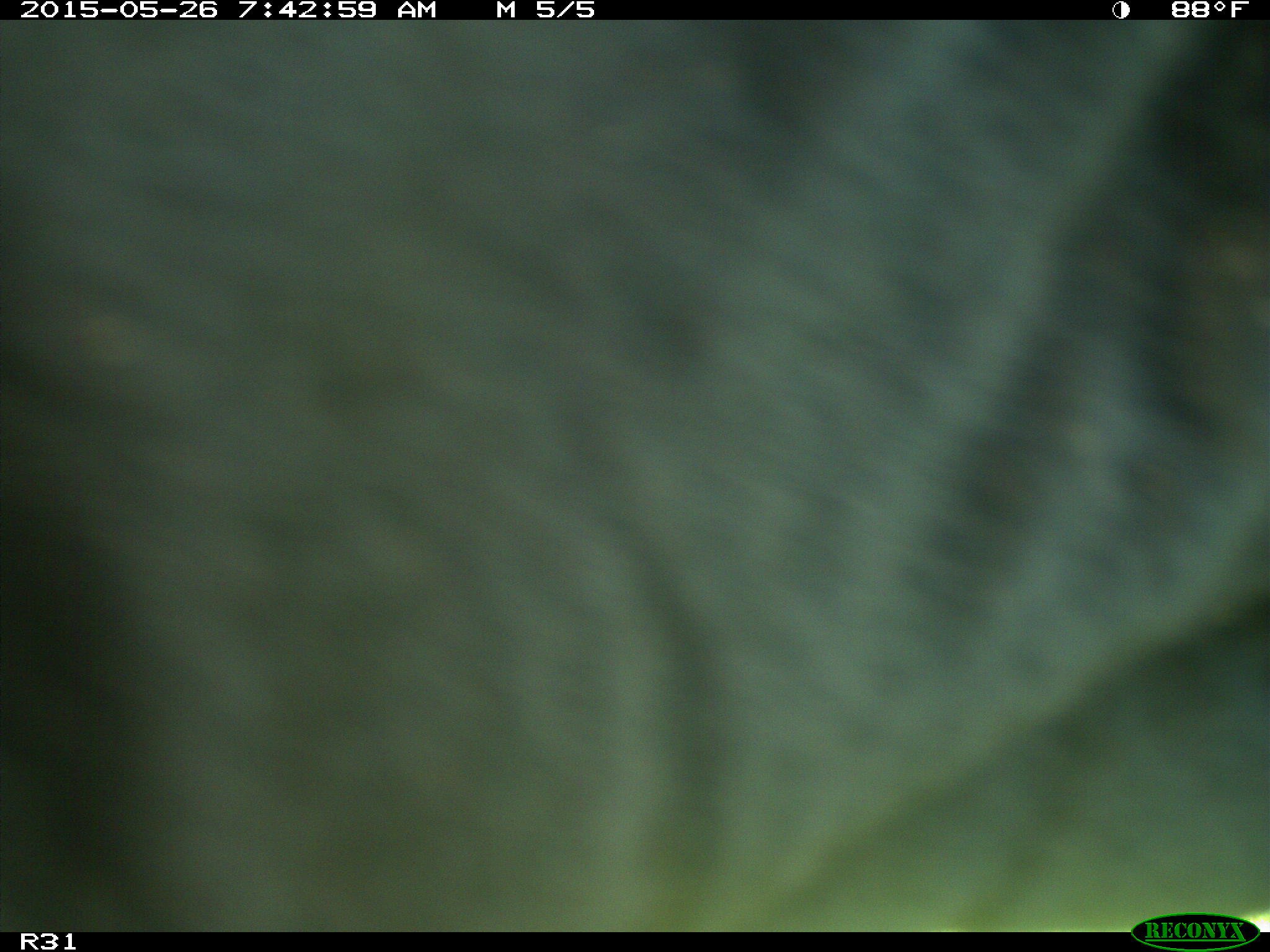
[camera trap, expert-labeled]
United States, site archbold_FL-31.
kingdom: Animalia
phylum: Chordata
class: Mammalia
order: Artiodactyla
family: Bovidae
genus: Bos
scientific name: Bos taurus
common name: domestic cow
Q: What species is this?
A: Bos taurus (domestic cow).